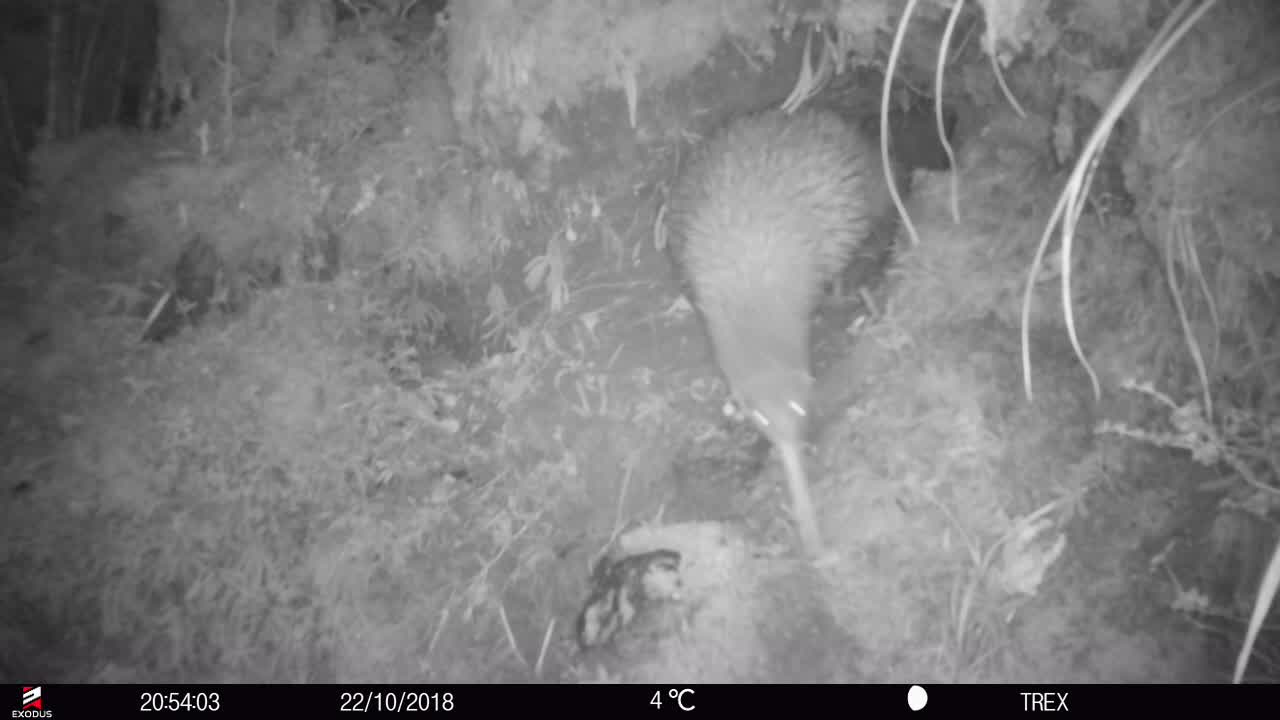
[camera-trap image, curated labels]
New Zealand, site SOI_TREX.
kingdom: Animalia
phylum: Chordata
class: Aves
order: Apterygiformes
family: Apterygidae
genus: Apteryx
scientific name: Apteryx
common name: kiwi